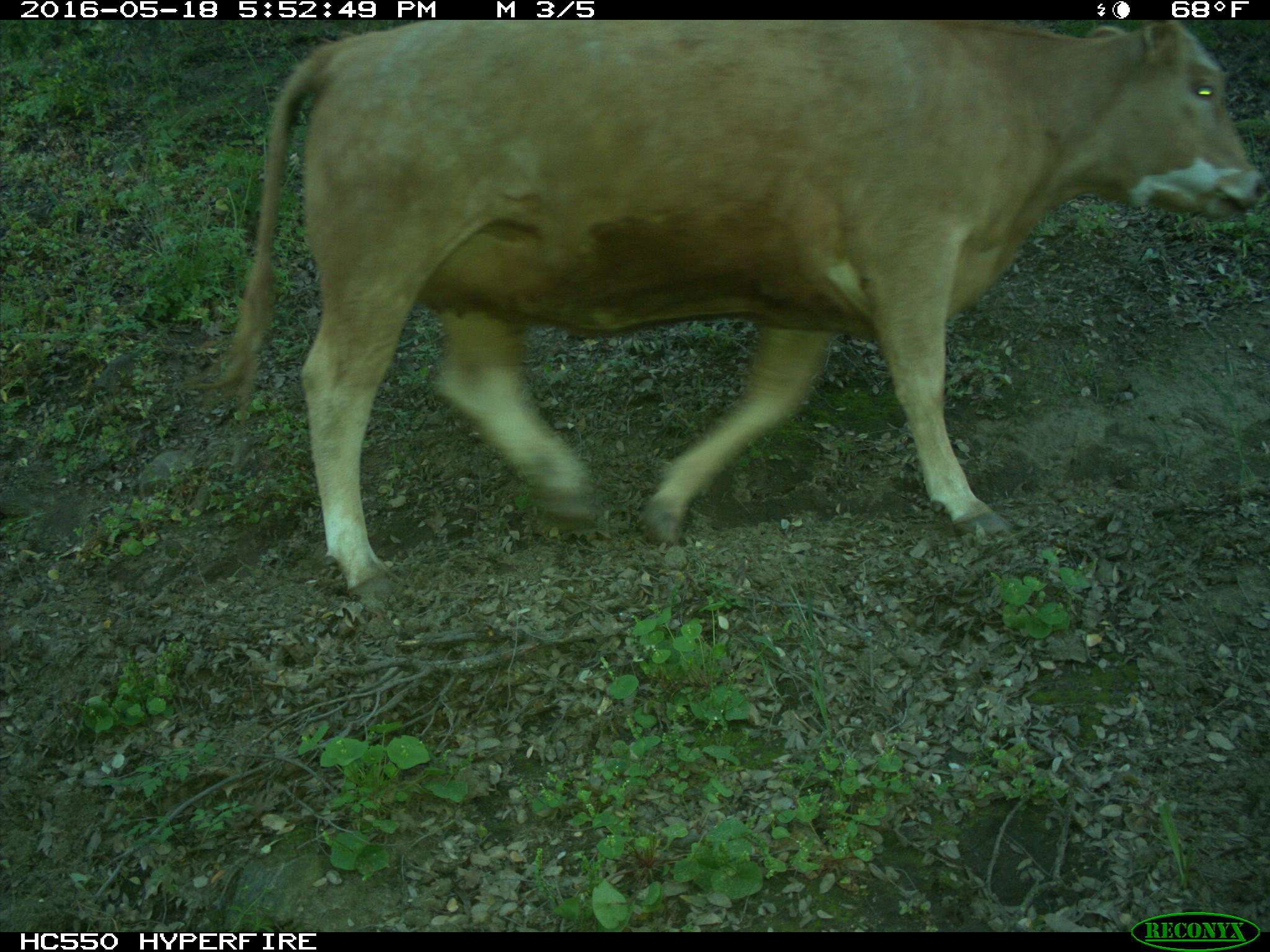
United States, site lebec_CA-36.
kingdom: Animalia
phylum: Chordata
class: Mammalia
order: Artiodactyla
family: Bovidae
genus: Bos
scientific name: Bos taurus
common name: domestic cow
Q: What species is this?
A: Bos taurus (domestic cow).